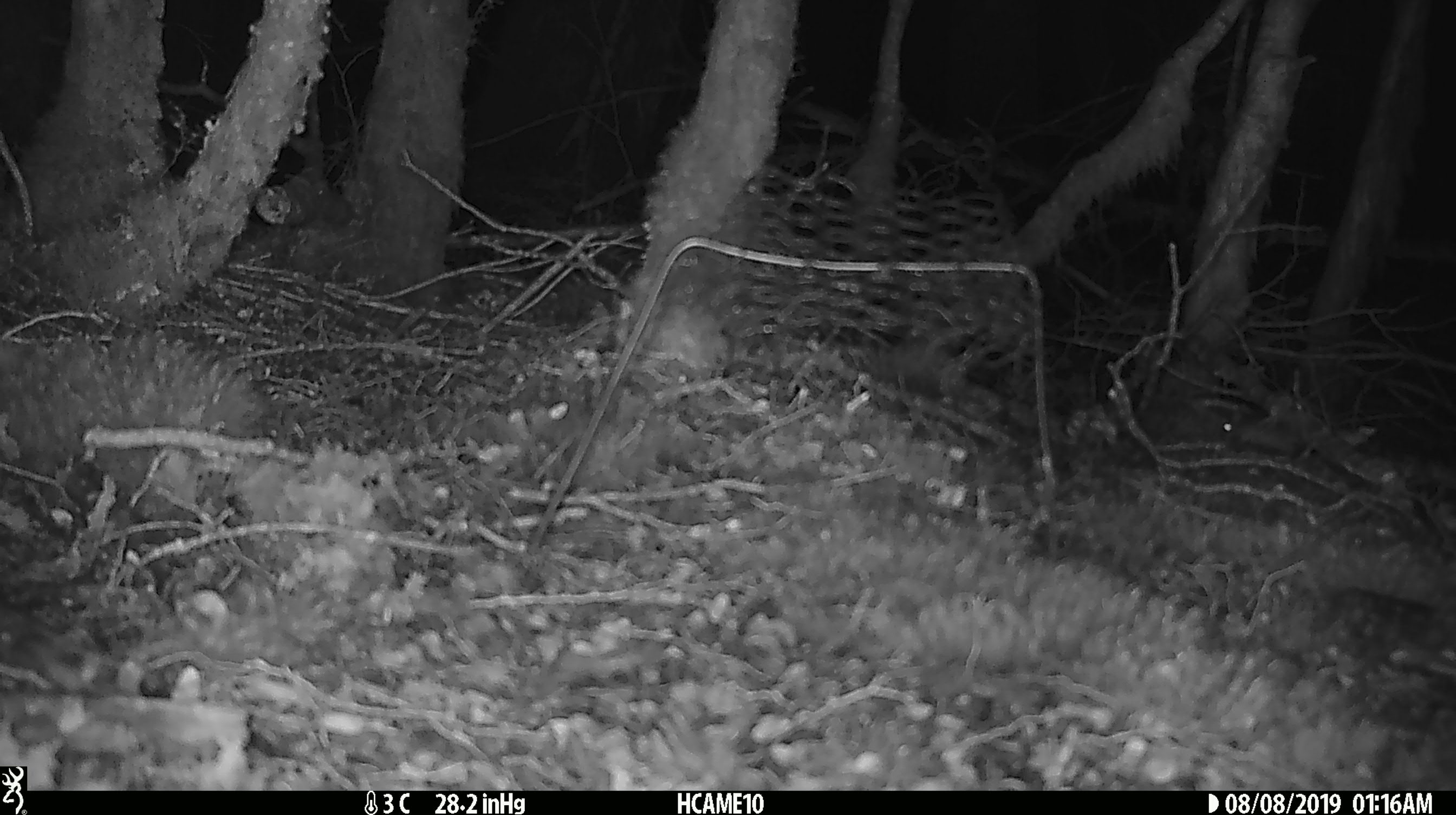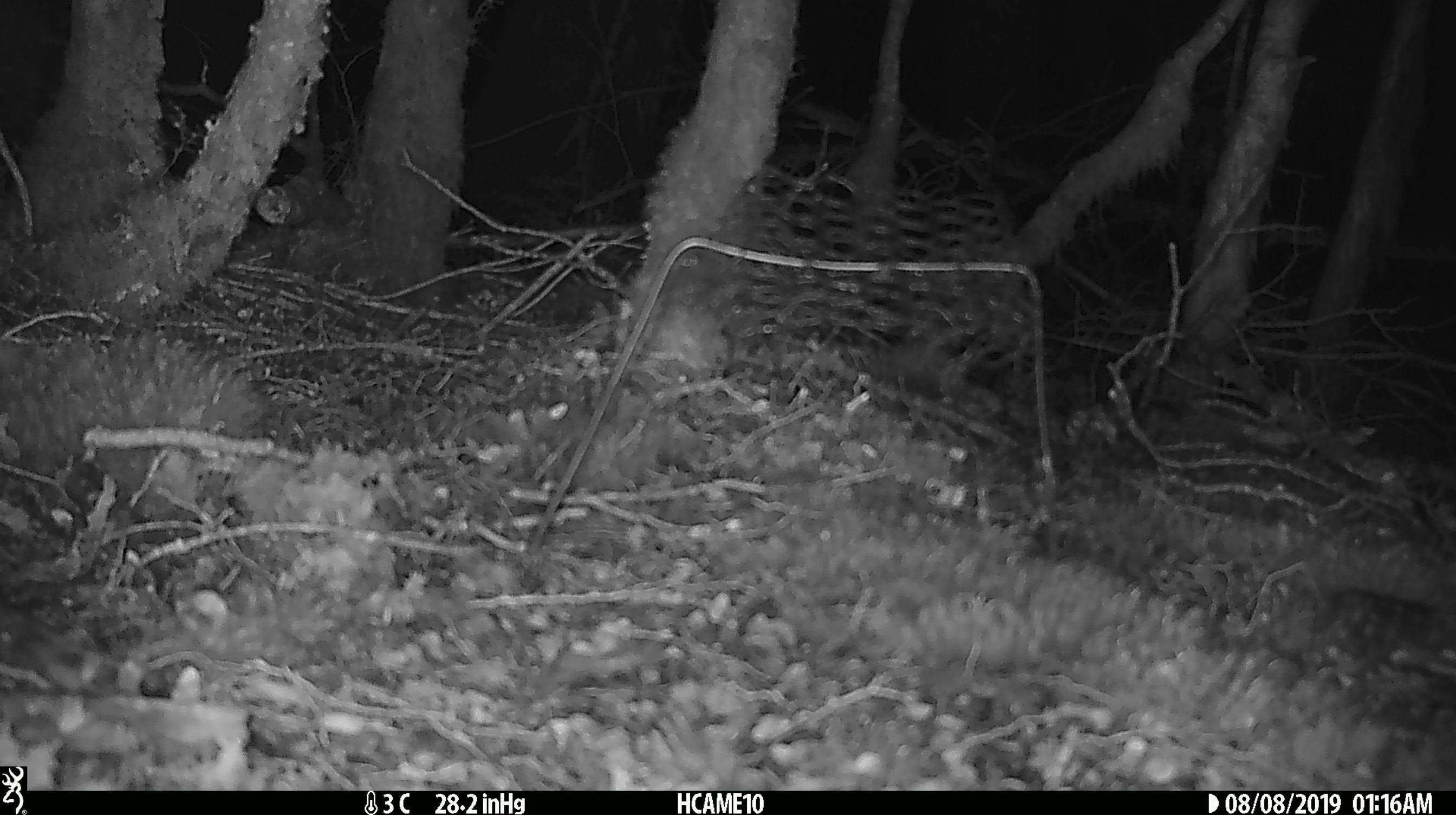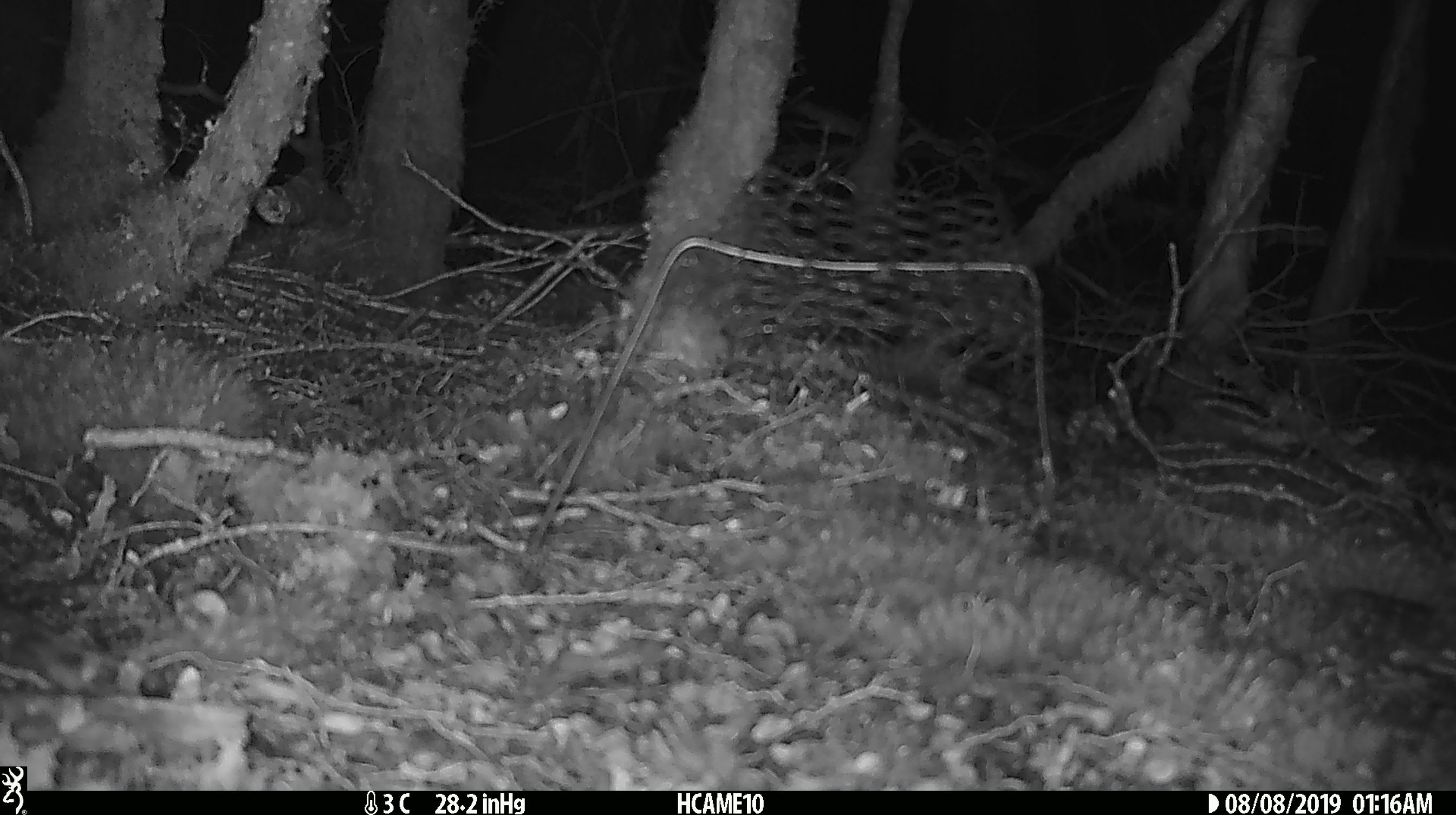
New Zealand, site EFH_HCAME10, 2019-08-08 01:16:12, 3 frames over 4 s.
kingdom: Animalia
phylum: Chordata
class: Mammalia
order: Rodentia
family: Muridae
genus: Mus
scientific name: Mus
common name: mouse